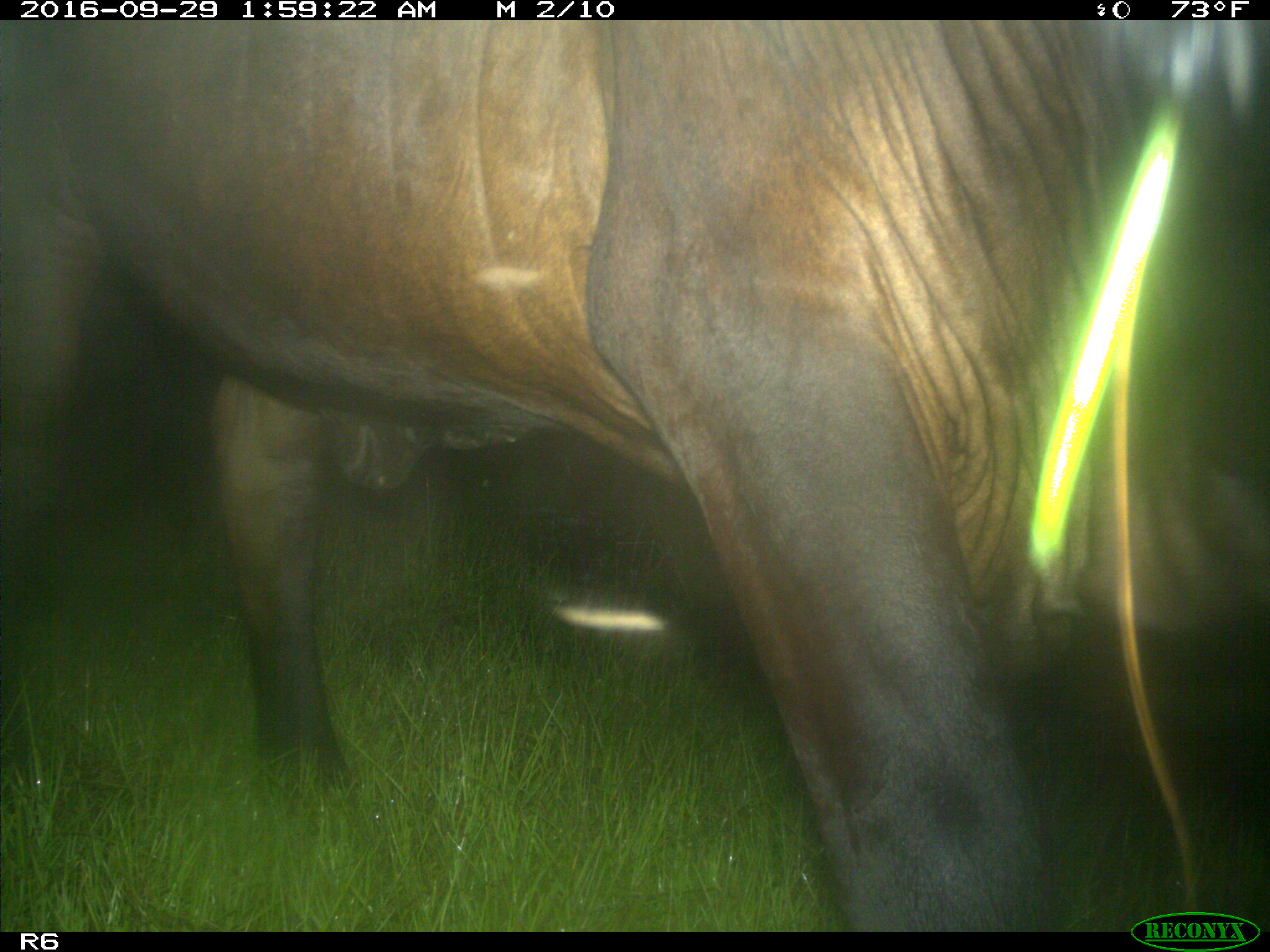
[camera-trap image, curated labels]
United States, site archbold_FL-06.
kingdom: Animalia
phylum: Chordata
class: Mammalia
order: Artiodactyla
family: Bovidae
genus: Bos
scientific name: Bos taurus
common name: domestic cow